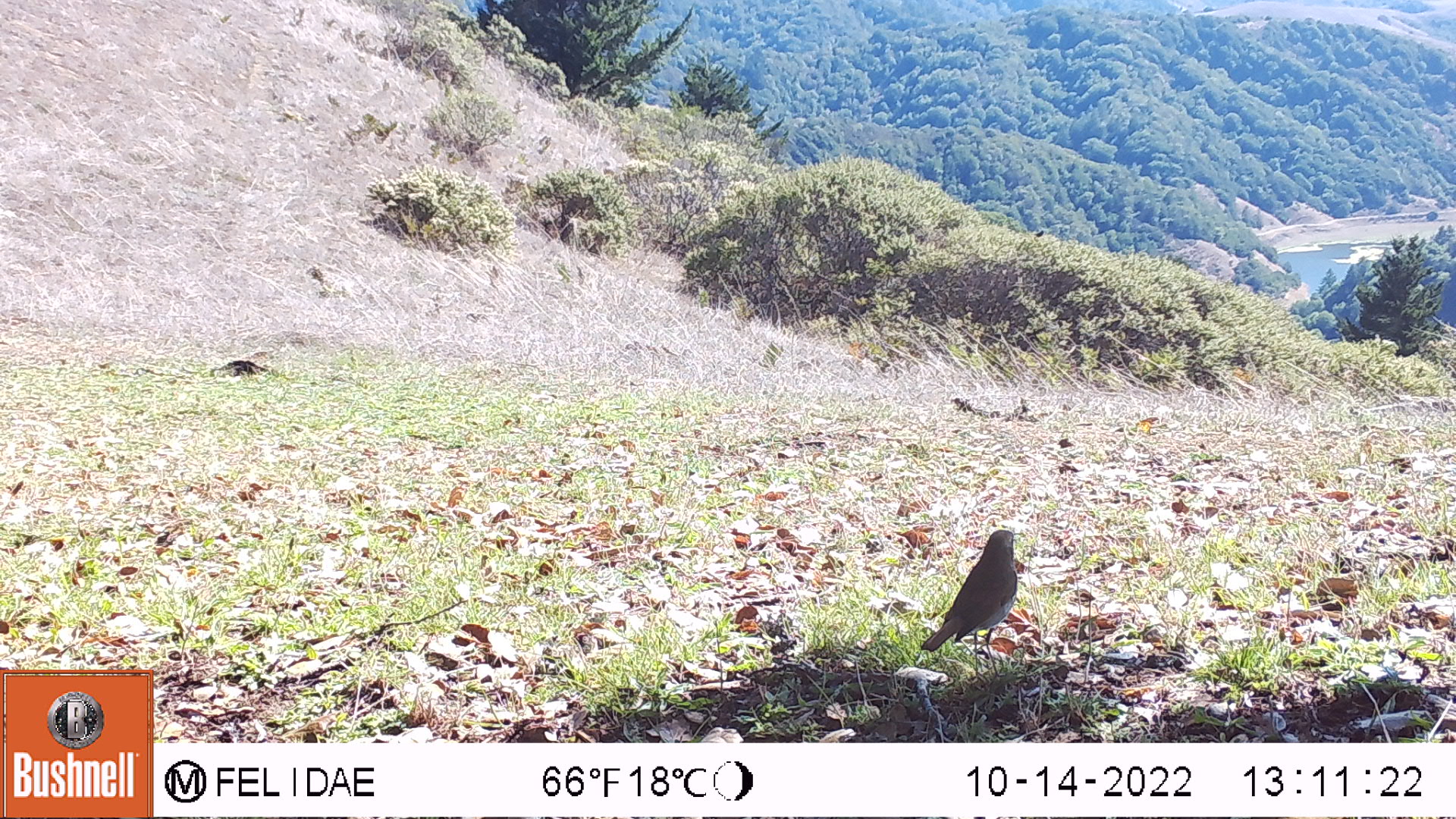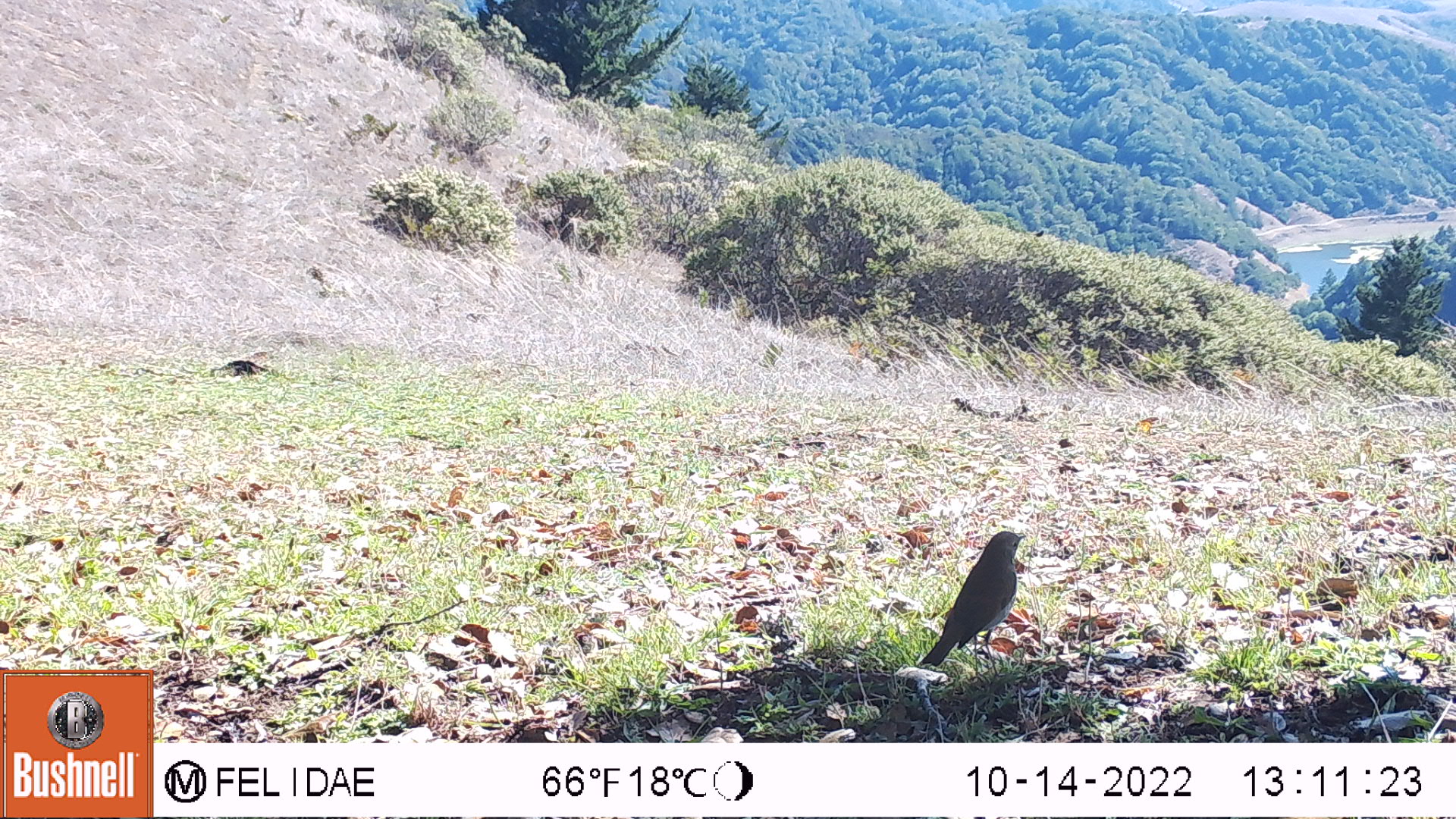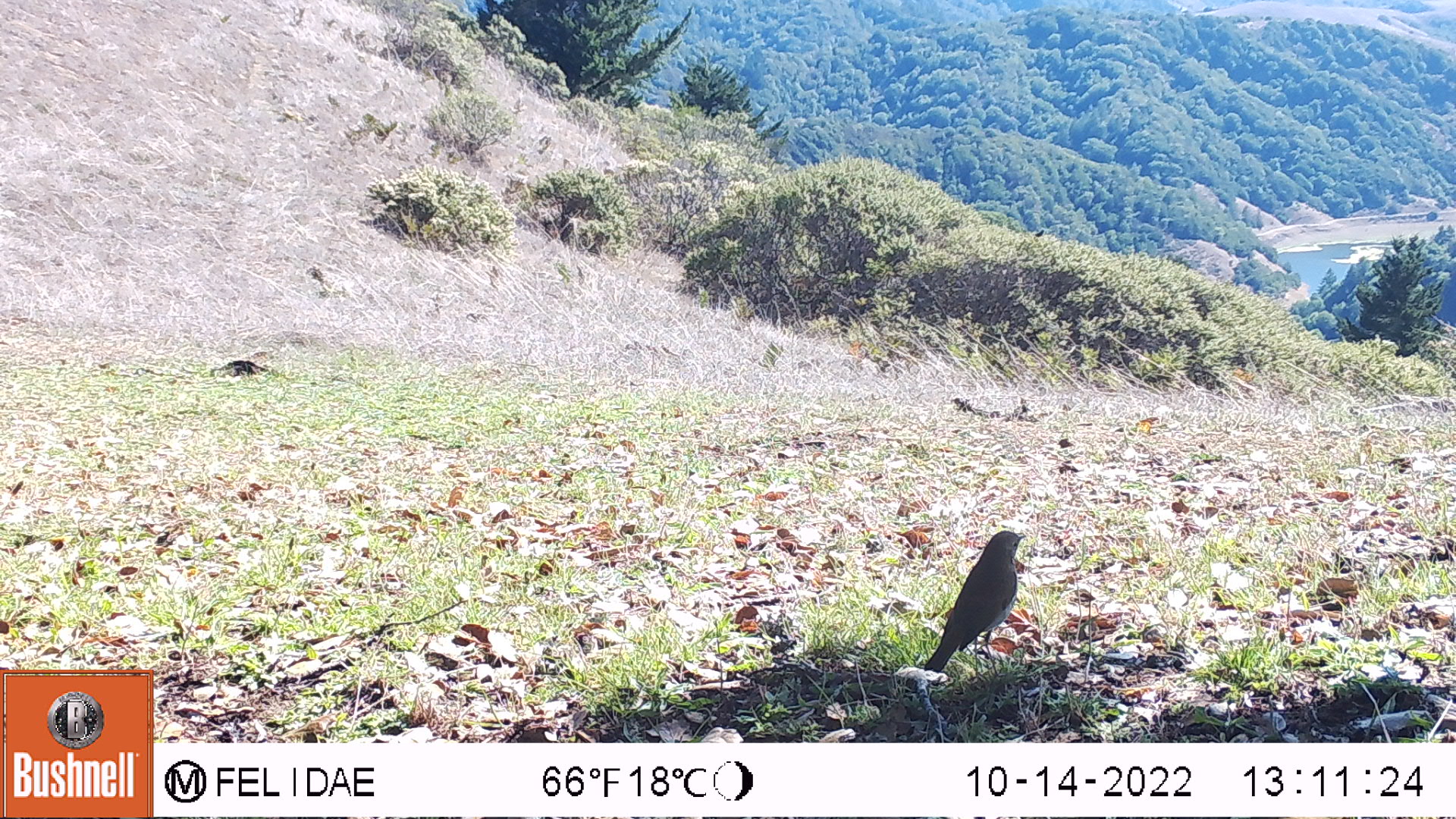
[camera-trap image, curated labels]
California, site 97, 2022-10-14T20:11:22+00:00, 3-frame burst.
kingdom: Animalia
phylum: Chordata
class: Aves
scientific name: Aves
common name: bird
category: unknown bird